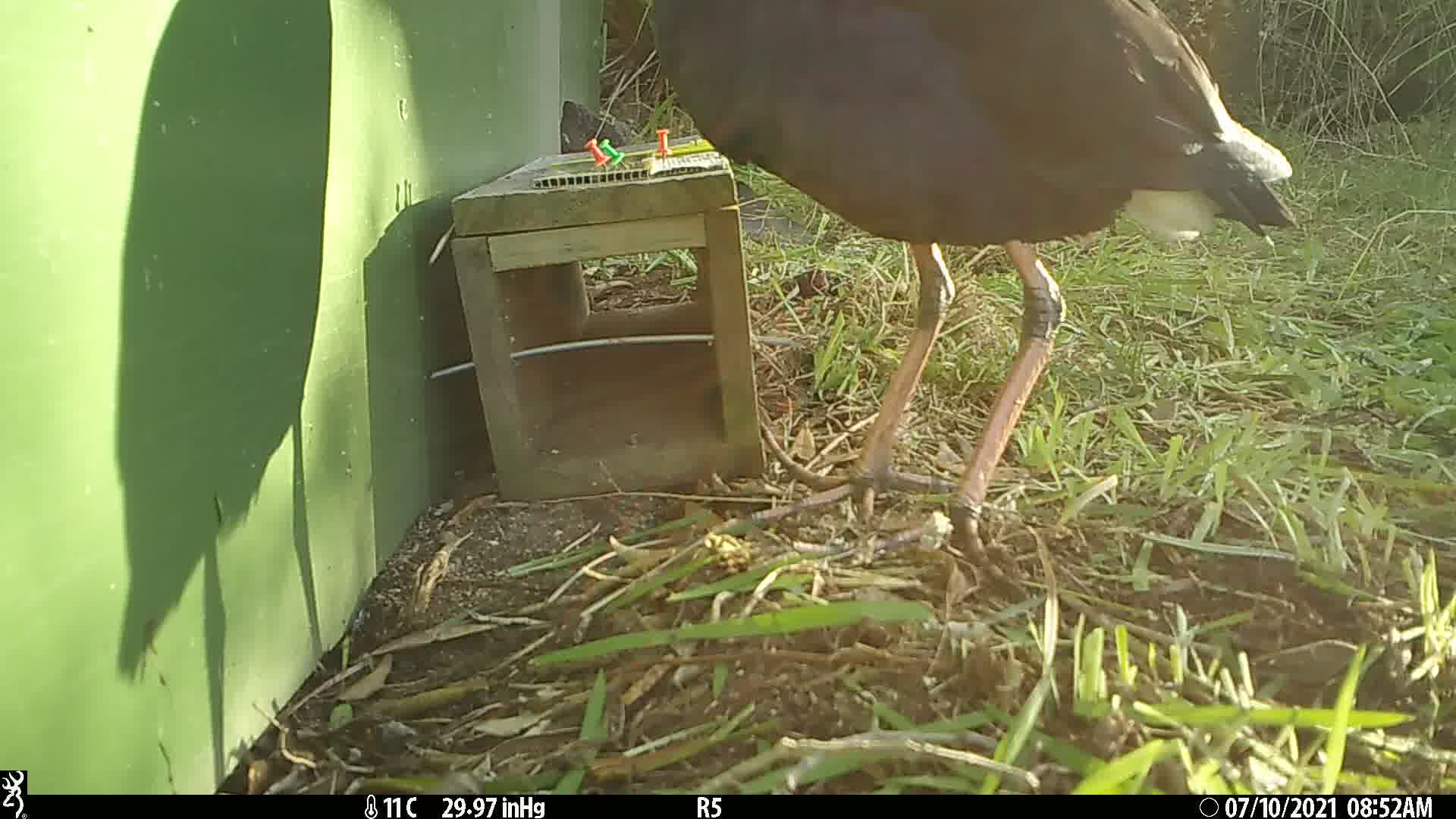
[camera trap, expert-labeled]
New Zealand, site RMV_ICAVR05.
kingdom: Animalia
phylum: Chordata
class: Aves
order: Gruiformes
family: Rallidae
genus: Porphyrio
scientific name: Porphyrio melanotus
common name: australasian swamphen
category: pukeko